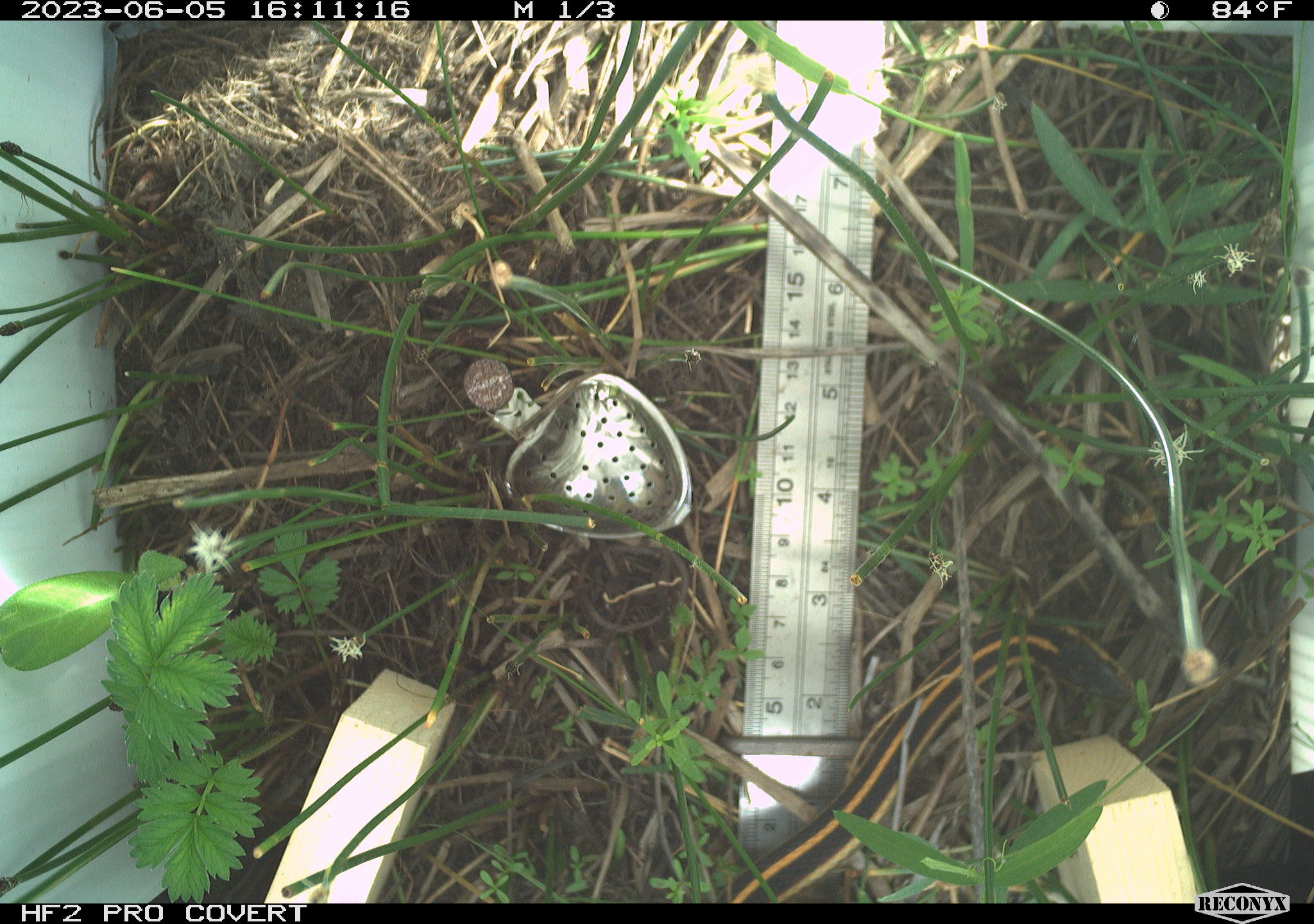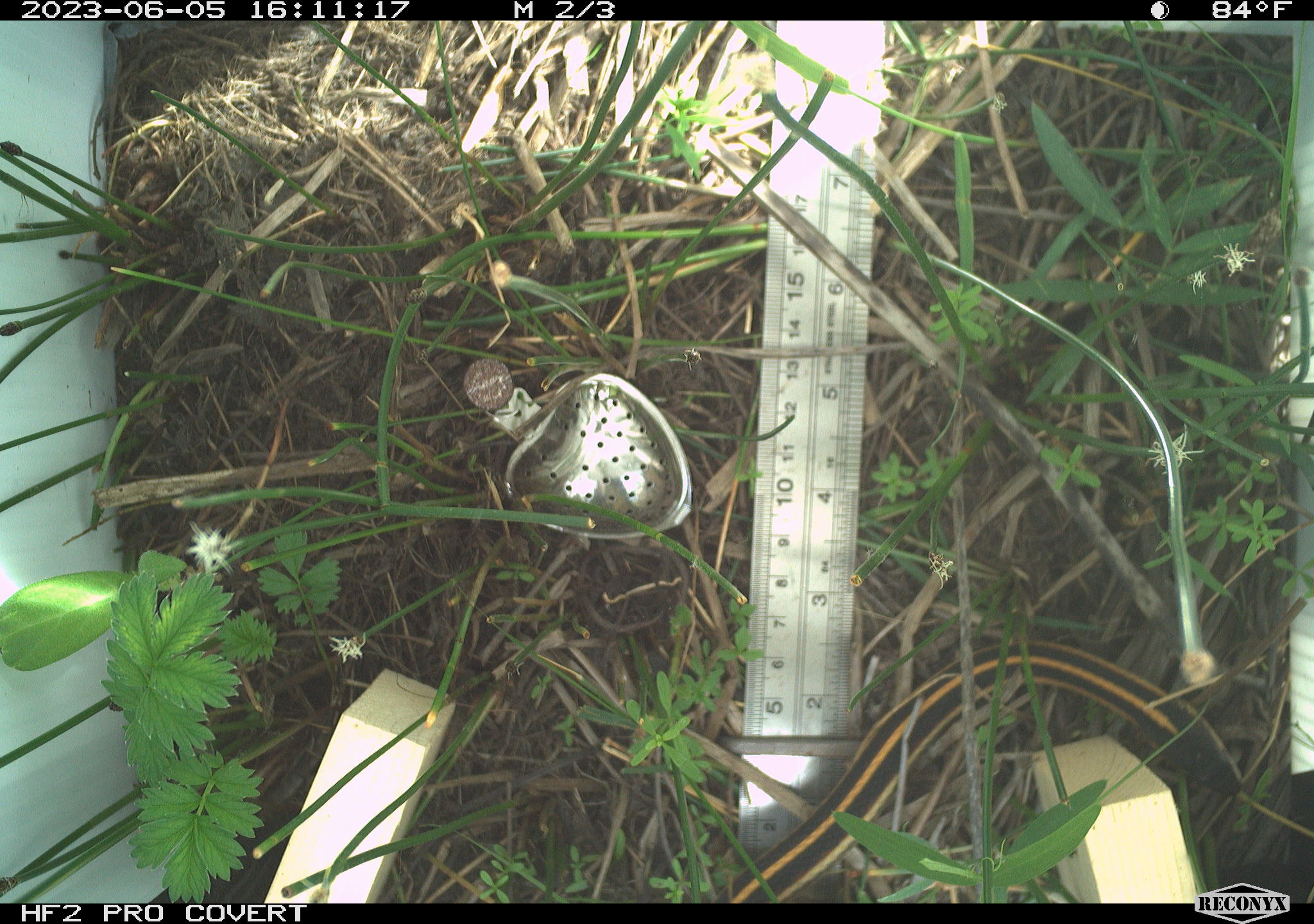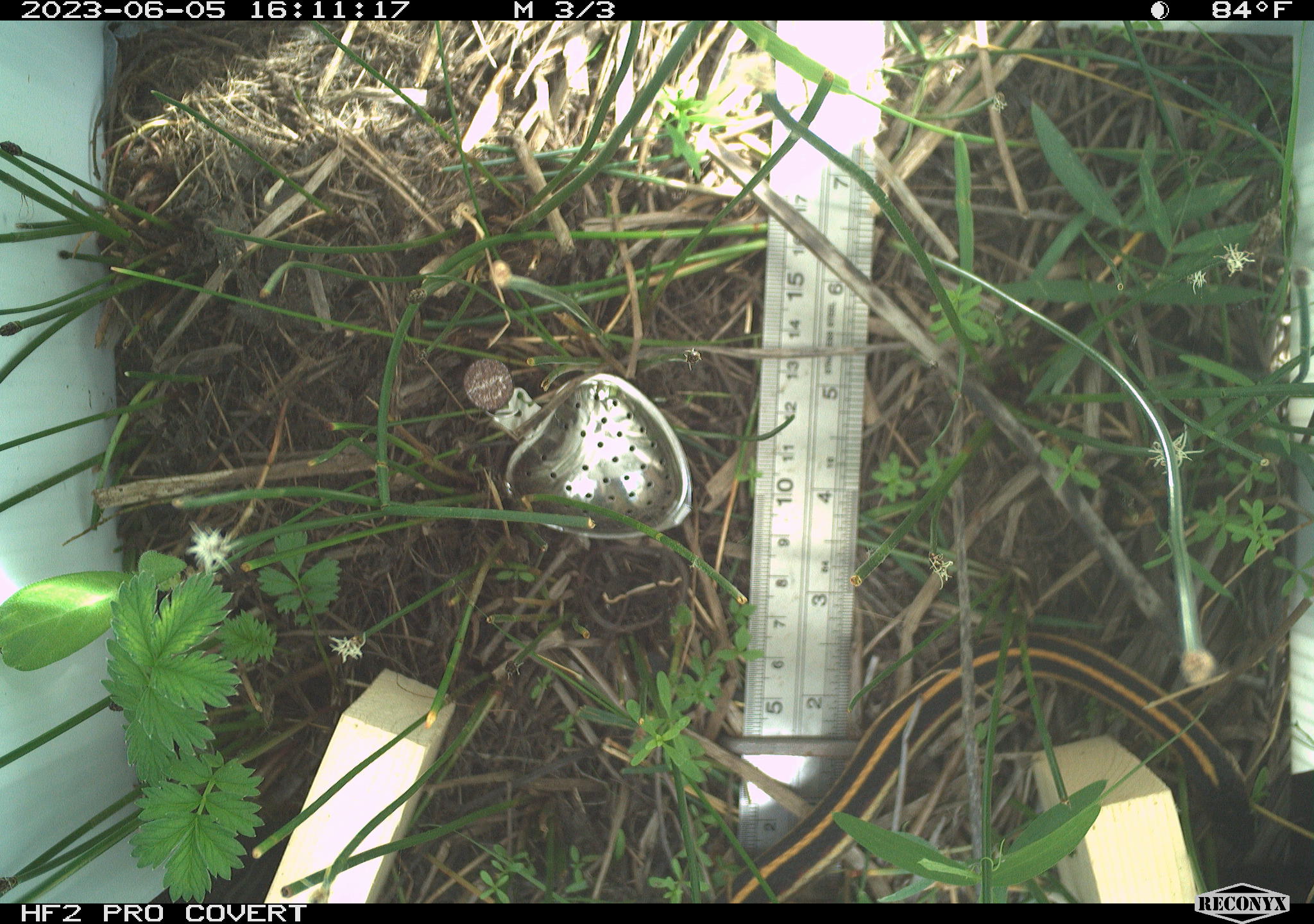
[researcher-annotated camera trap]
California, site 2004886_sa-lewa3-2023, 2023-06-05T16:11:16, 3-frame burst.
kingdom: Animalia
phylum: Chordata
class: Reptilia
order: Squamata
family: Colubridae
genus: Thamnophis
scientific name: Thamnophis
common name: american gartersnakes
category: thamnophis species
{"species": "thamnophis species (american gartersnakes) (Thamnophis)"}